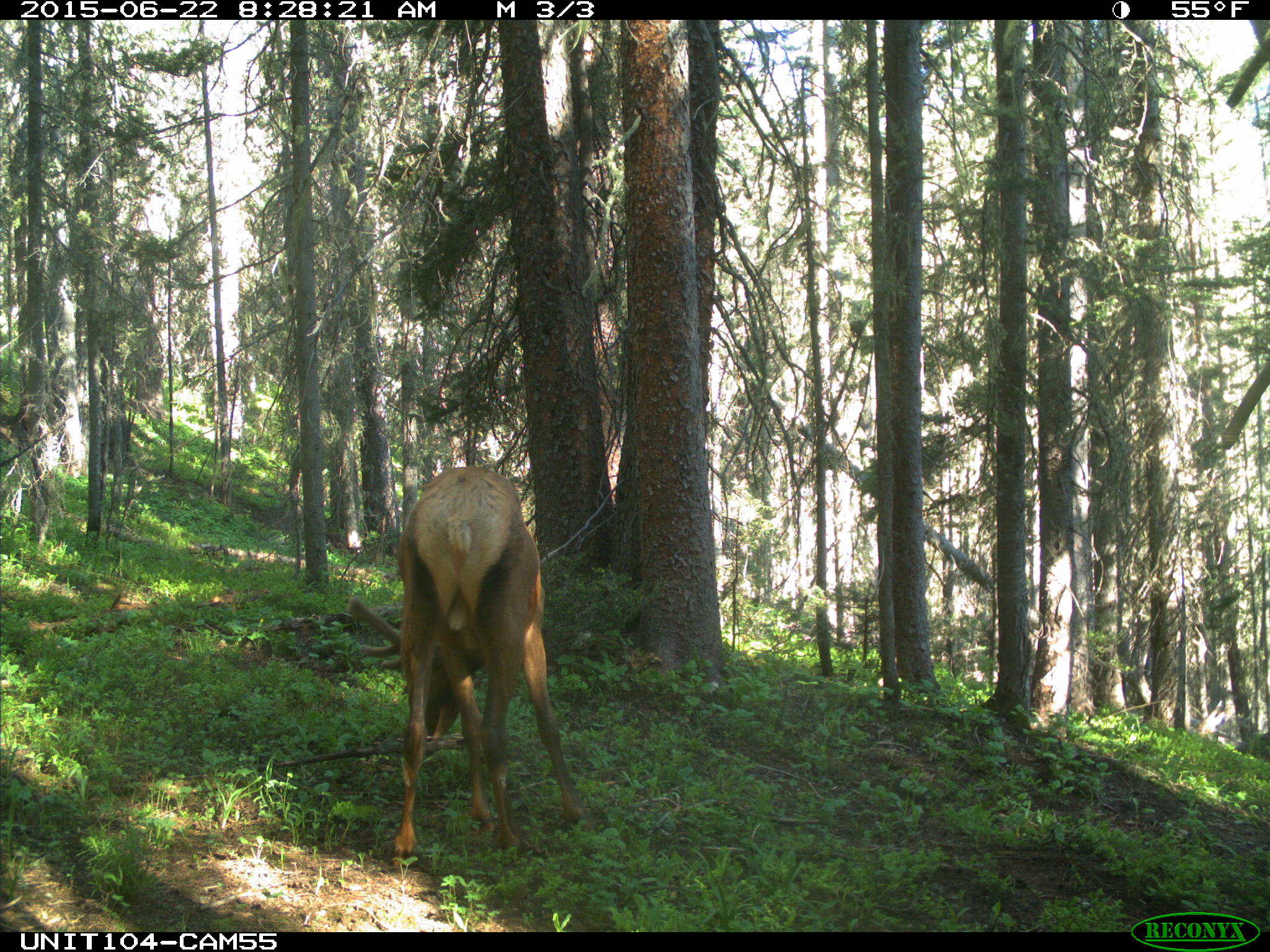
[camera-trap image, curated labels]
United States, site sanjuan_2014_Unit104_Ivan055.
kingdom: Animalia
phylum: Chordata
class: Mammalia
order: Artiodactyla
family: Cervidae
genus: Cervus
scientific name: Cervus elaphus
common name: red deer